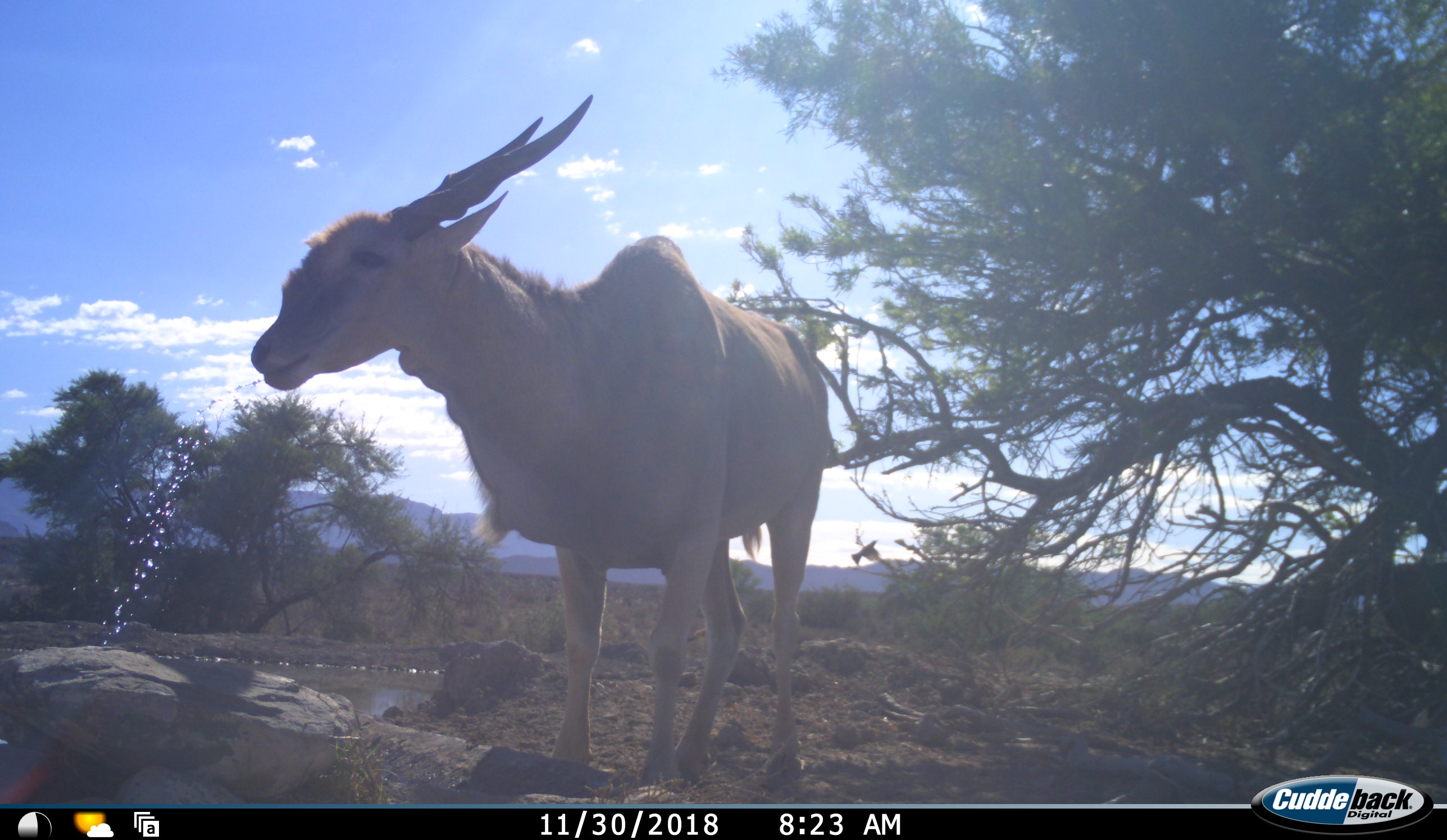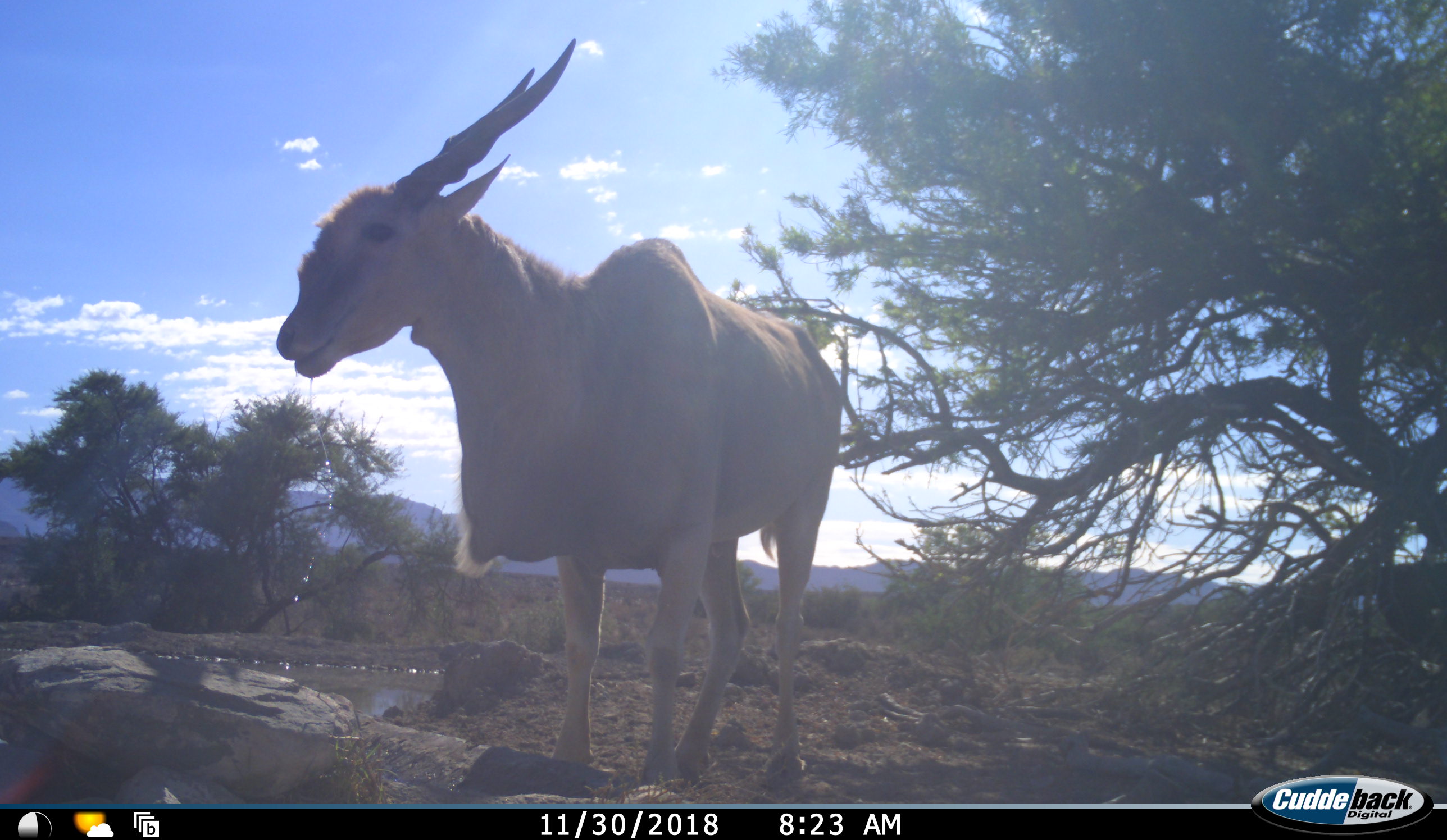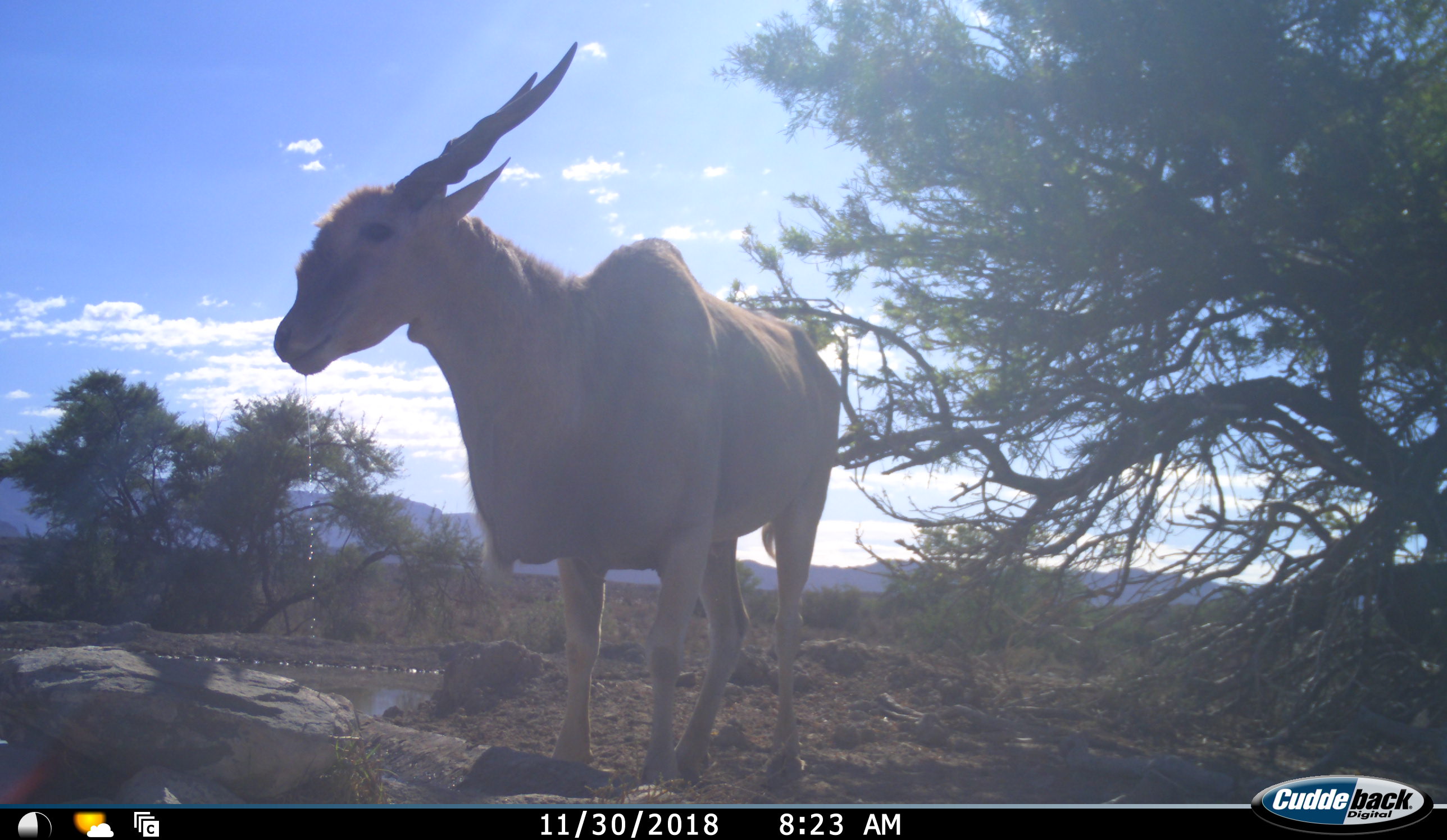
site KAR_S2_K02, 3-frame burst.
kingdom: Animalia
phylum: Chordata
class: Mammalia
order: Artiodactyla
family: Bovidae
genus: Tragelaphus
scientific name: Tragelaphus oryx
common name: eland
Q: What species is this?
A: Eland (Tragelaphus oryx).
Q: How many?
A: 1.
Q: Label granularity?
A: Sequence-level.